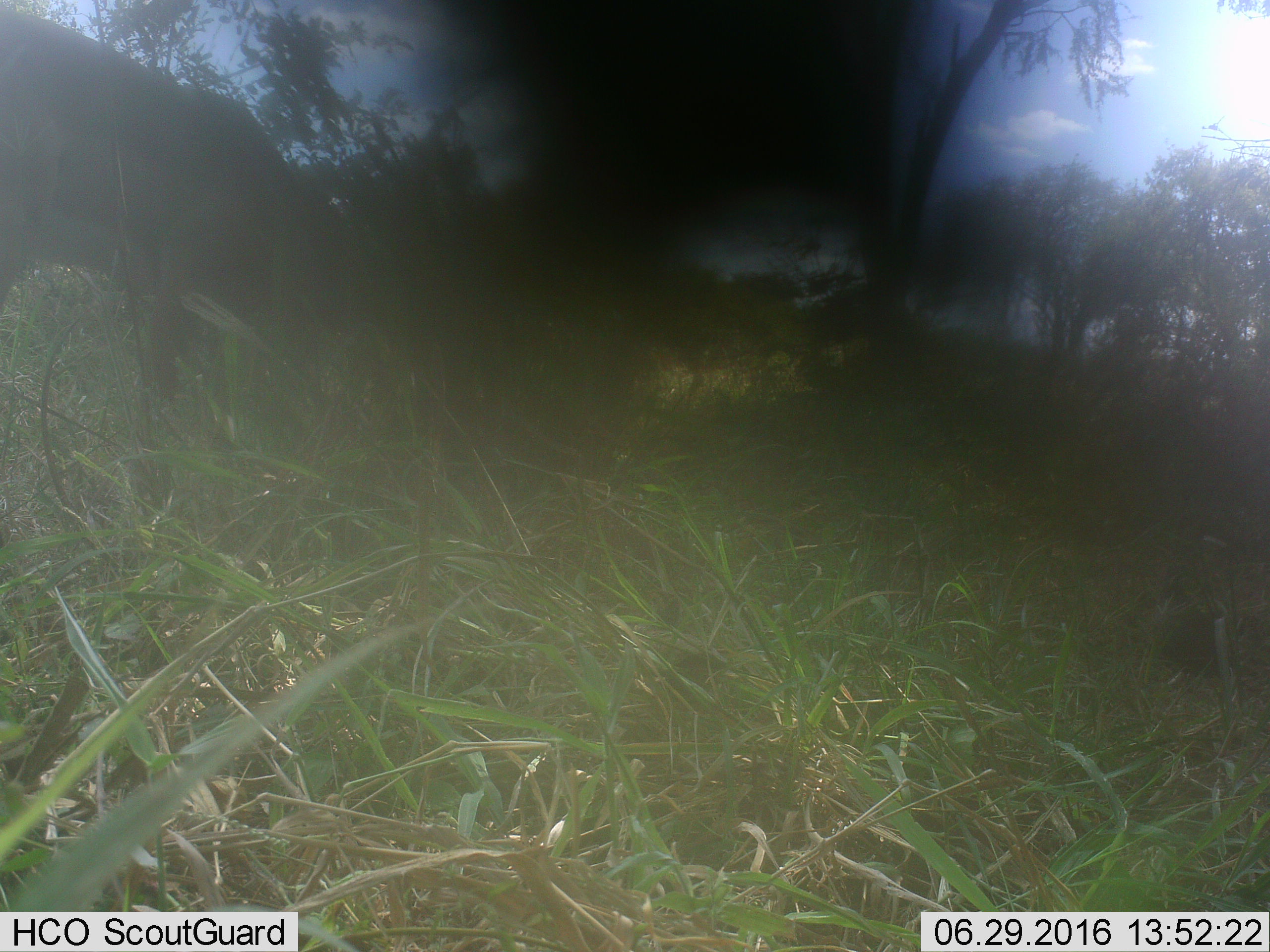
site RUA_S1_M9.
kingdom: Animalia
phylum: Chordata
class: Mammalia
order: Artiodactyla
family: Bovidae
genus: Aepyceros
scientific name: Aepyceros melampus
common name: impala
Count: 1.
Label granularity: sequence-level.